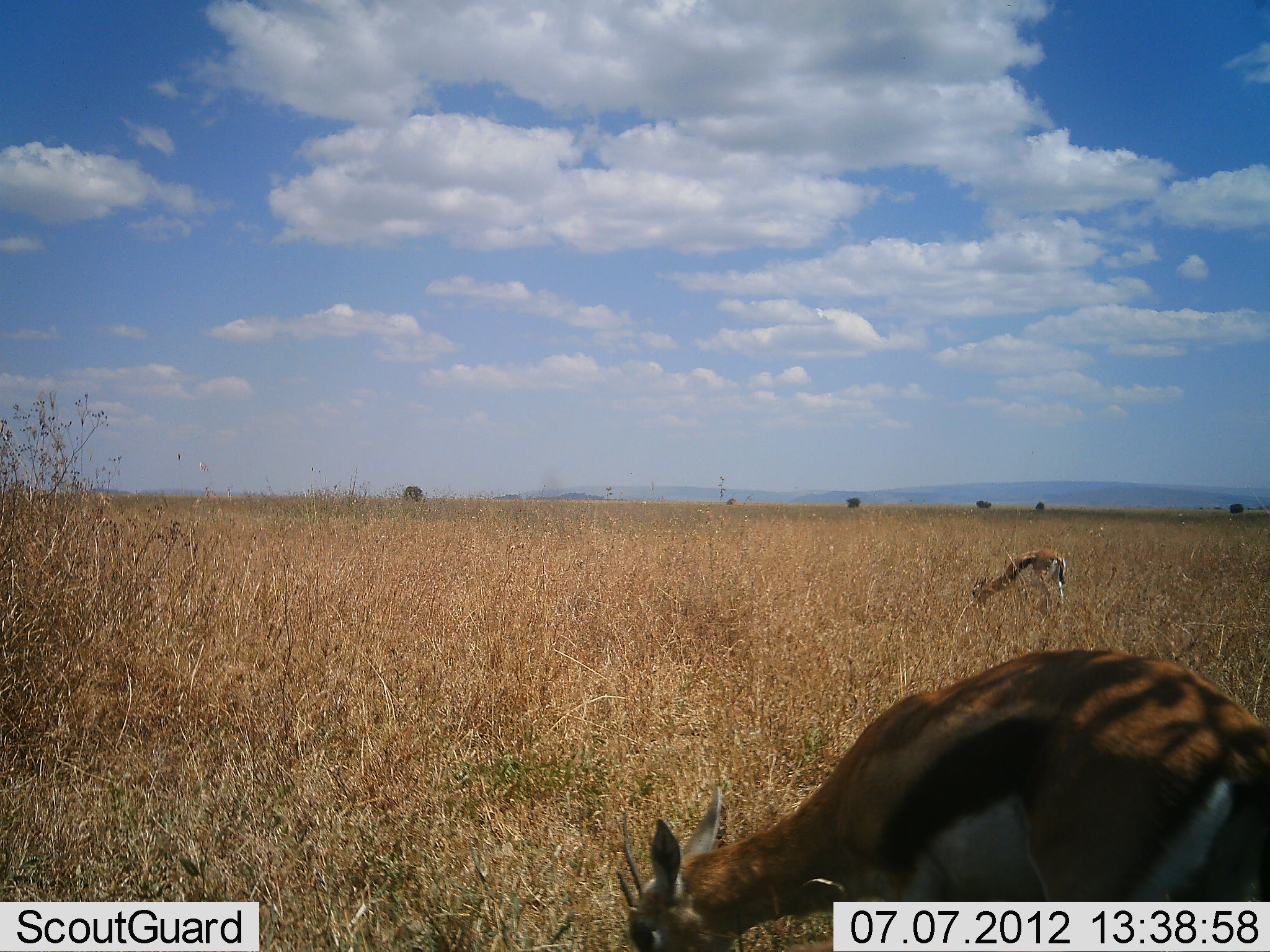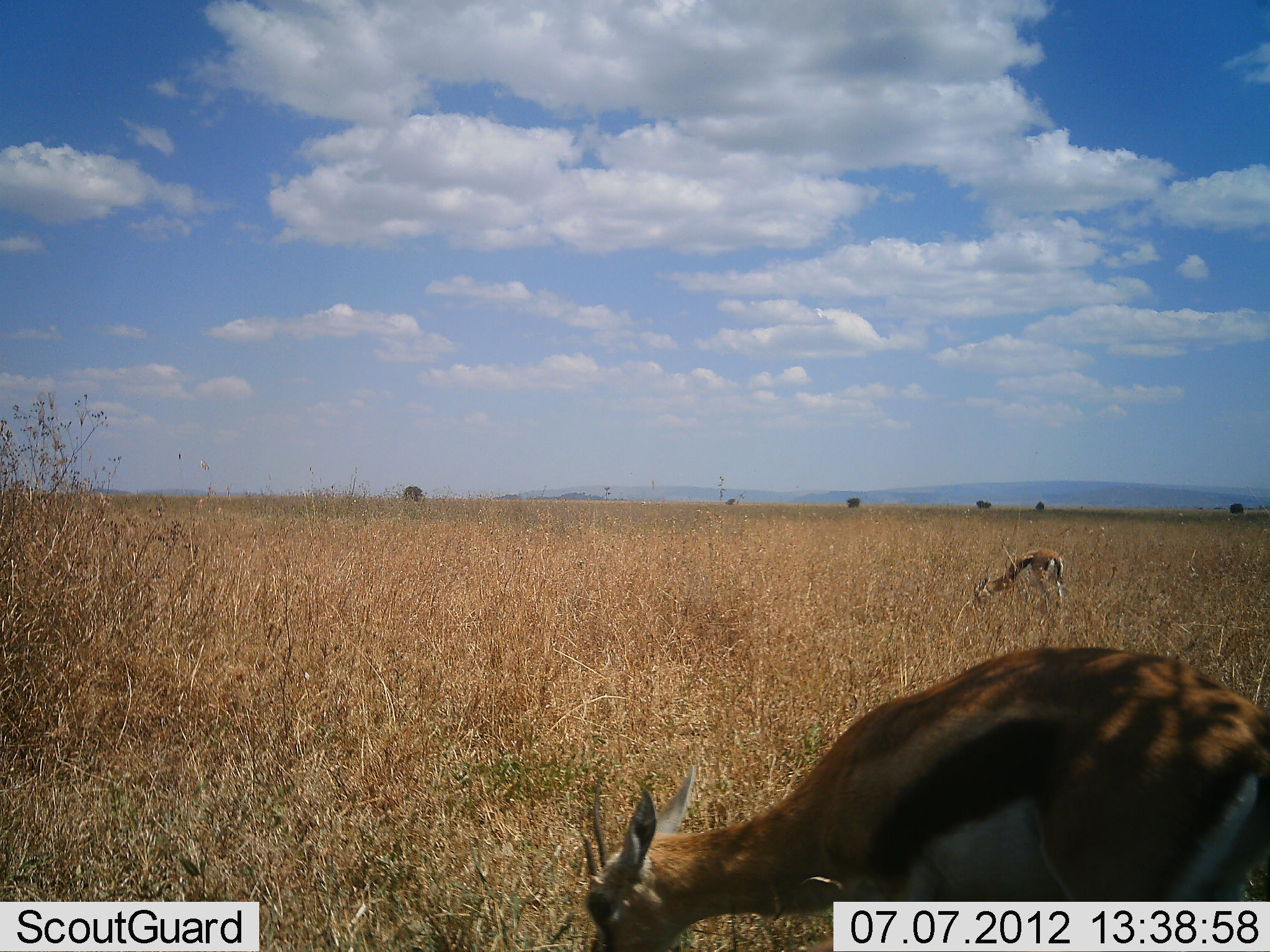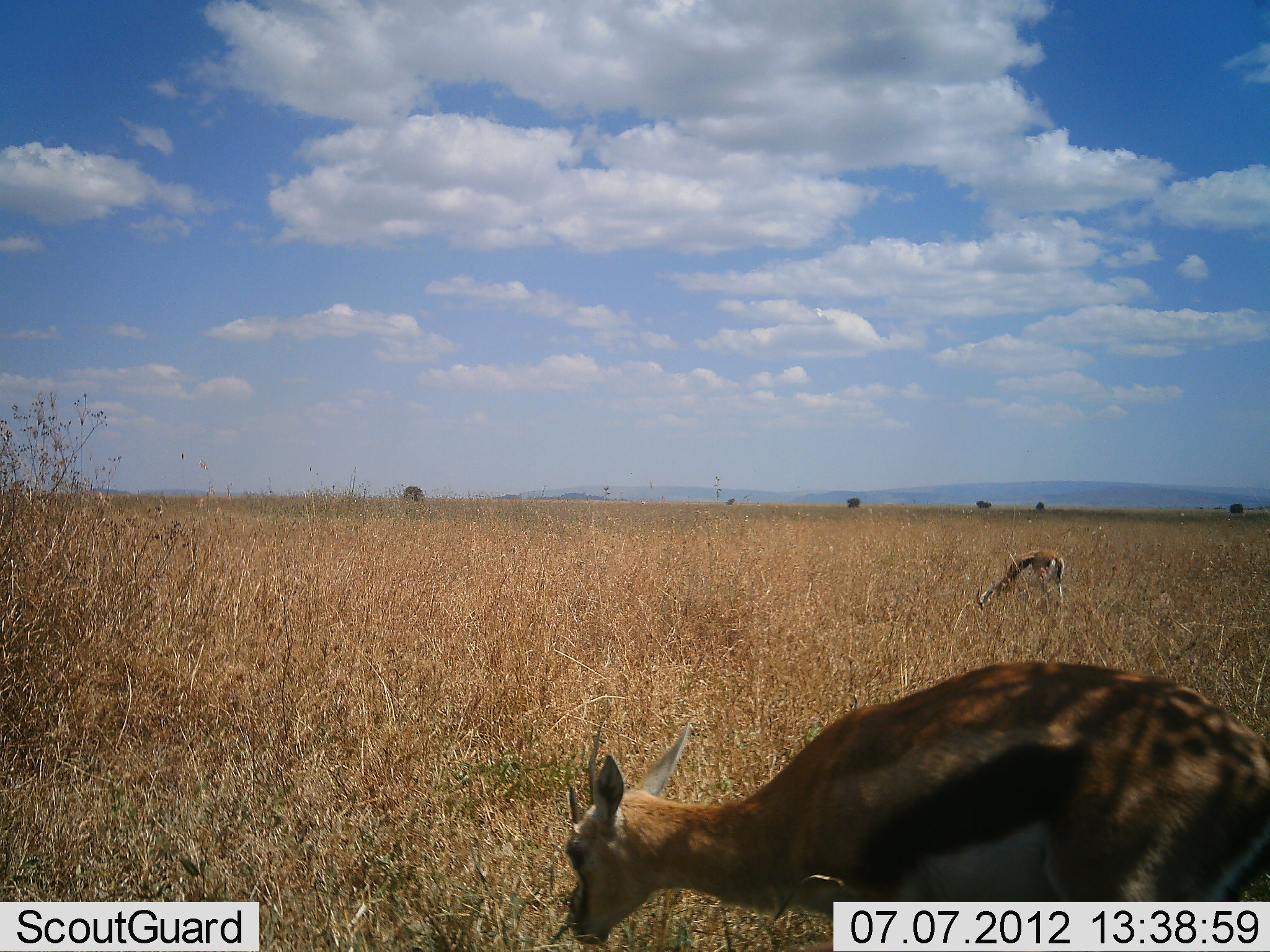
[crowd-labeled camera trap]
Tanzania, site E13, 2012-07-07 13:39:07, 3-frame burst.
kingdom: Animalia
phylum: Chordata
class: Mammalia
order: Artiodactyla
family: Bovidae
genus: Eudorcas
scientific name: Eudorcas thomsonii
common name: thomson's gazelle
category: gazellethomsons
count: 2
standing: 20%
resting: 0%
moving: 0%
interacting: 0%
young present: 0%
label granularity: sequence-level